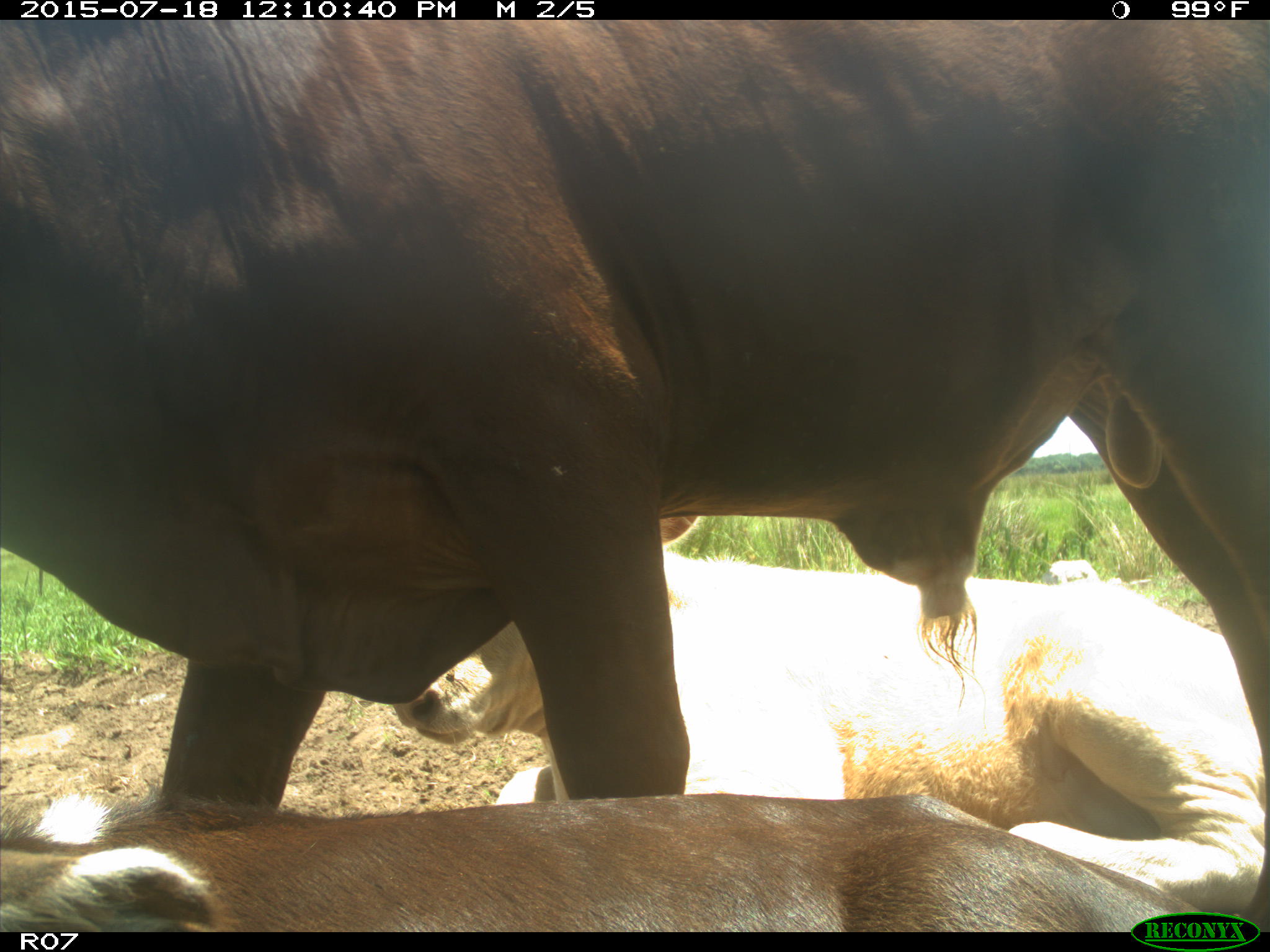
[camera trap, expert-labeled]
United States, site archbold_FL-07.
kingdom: Animalia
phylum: Chordata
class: Mammalia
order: Artiodactyla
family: Bovidae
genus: Bos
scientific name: Bos taurus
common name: domestic cow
Bos taurus (domestic cow).